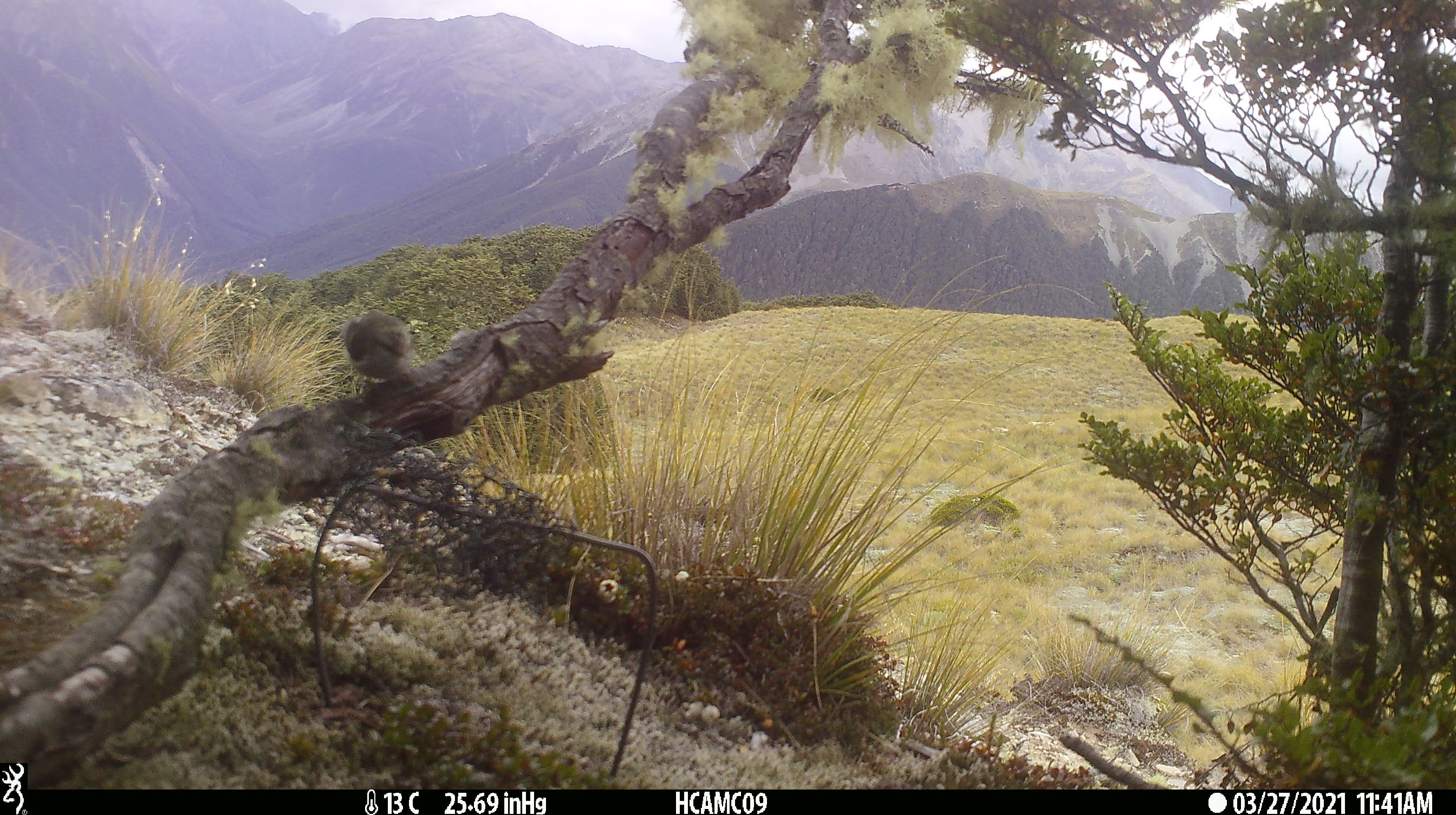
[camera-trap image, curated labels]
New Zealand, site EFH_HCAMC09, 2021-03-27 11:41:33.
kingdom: Animalia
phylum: Chordata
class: Aves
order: Passeriformes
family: Petroicidae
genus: Petroica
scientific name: Petroica macrocephala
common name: tomtit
Tomtit (Petroica macrocephala).